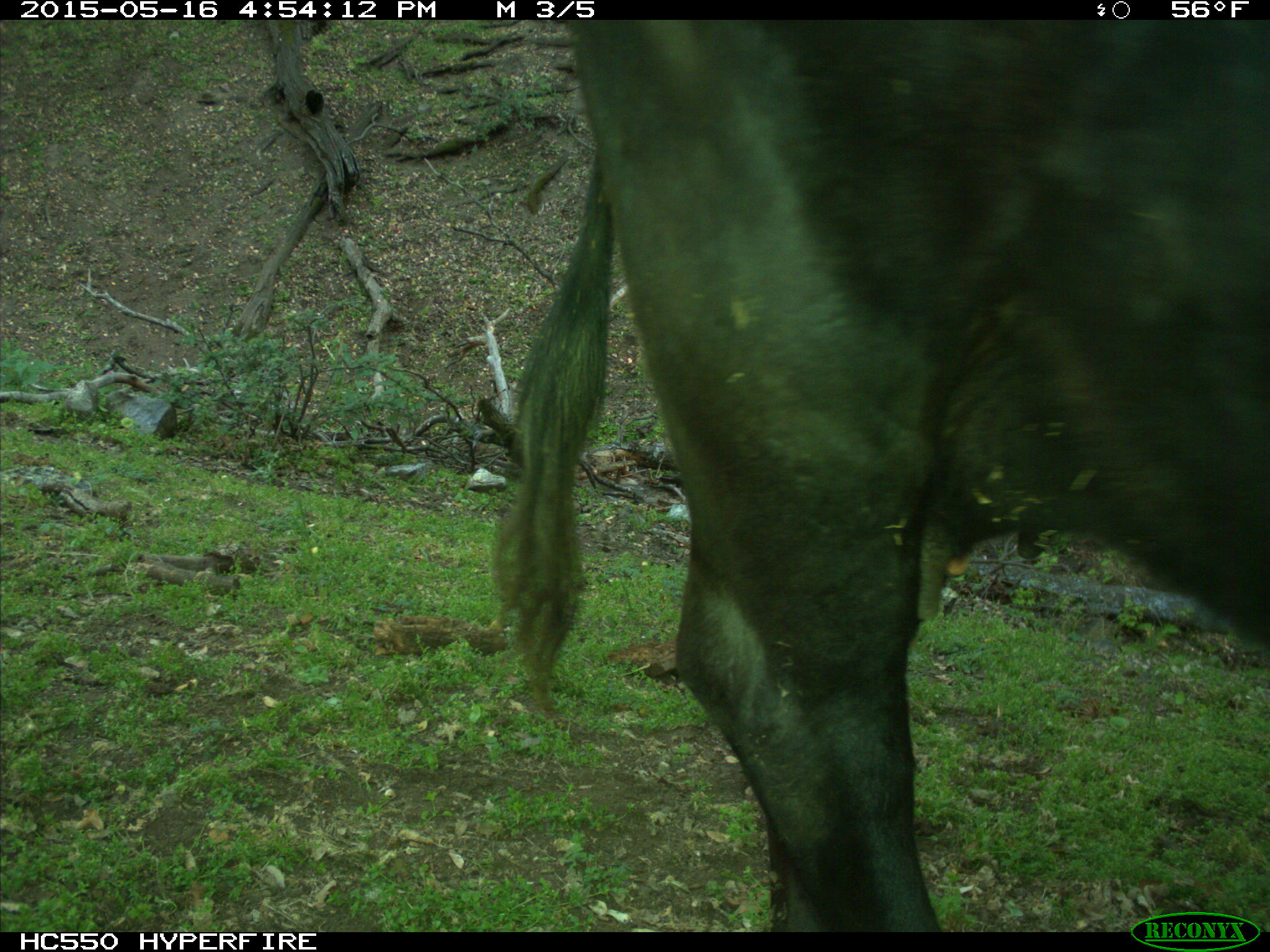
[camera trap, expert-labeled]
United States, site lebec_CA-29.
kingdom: Animalia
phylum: Chordata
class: Mammalia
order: Artiodactyla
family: Bovidae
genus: Bos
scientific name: Bos taurus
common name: domestic cow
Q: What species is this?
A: Bos taurus (domestic cow).